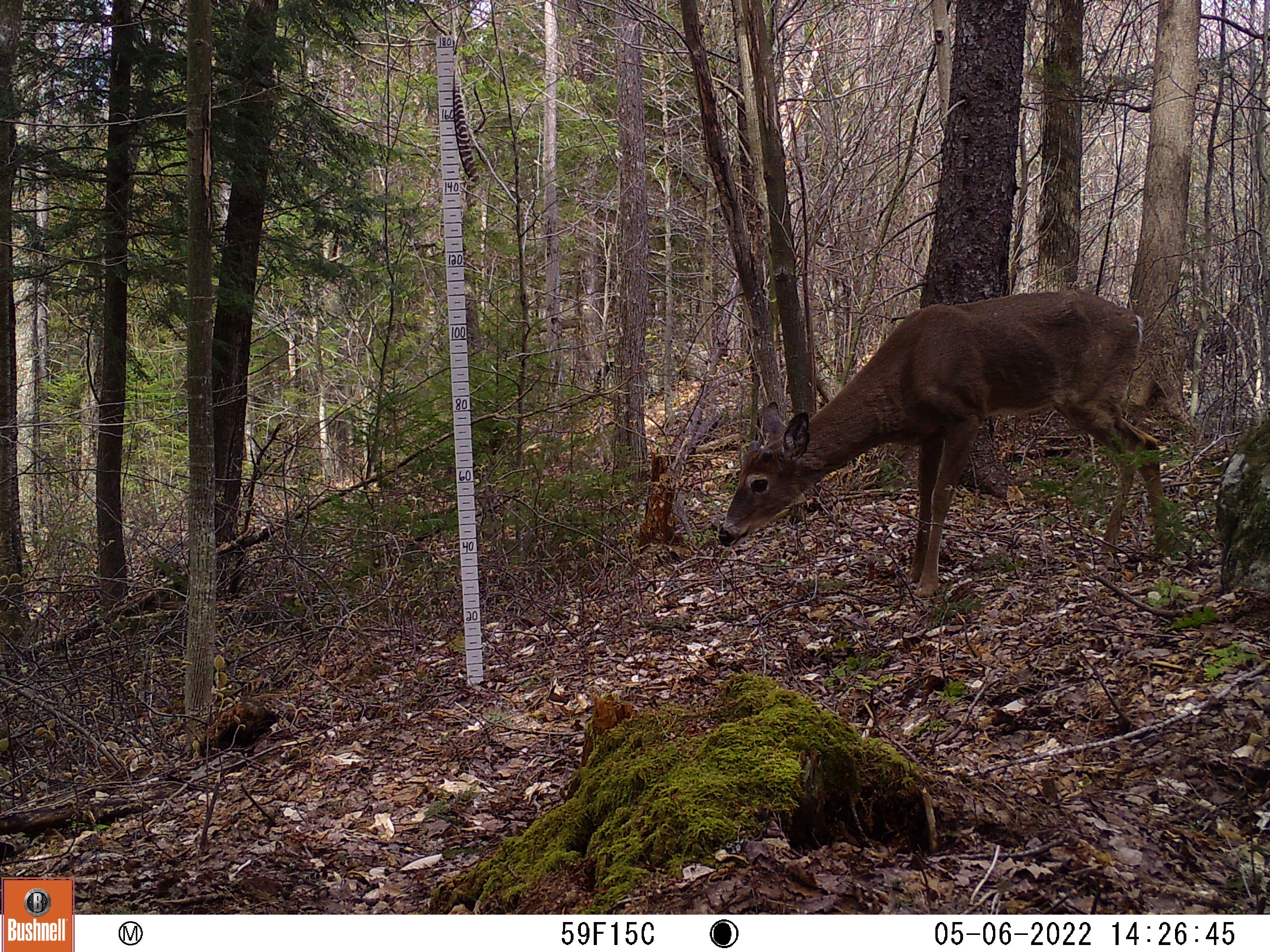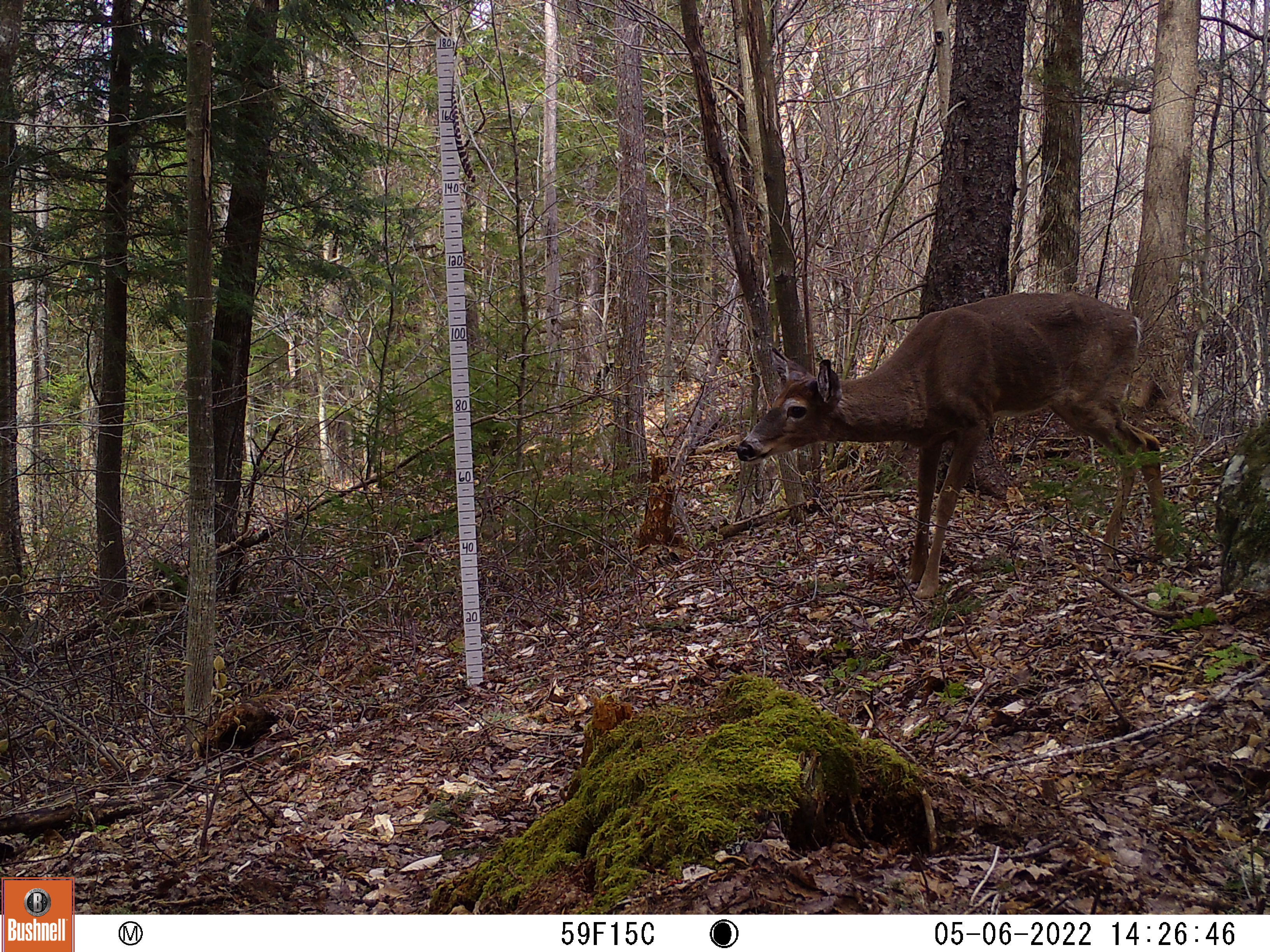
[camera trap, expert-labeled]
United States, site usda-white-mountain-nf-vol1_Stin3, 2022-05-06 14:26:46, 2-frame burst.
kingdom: Animalia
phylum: Chordata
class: Mammalia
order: Artiodactyla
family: Cervidae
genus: Odocoileus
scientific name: Odocoileus virginianus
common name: white-tailed deer